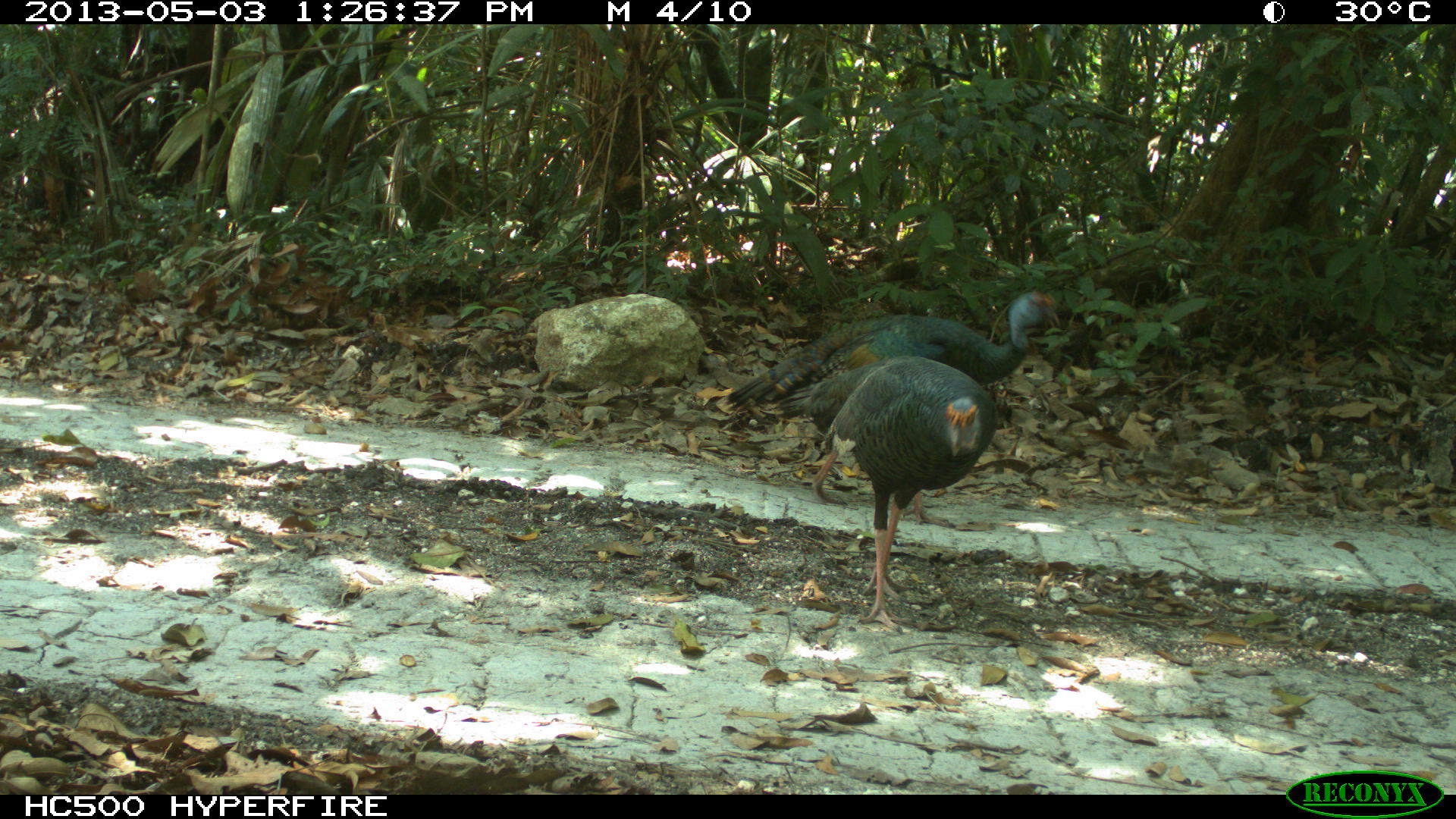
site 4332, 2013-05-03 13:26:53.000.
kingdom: Animalia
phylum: Chordata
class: Aves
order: Galliformes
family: Phasianidae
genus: Meleagris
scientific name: Meleagris ocellata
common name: ocellated turkey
Meleagris ocellata (ocellated turkey), count 2.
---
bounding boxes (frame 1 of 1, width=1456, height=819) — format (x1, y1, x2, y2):
meleagris ocellata: (717, 288, 1064, 528); (768, 352, 997, 634)